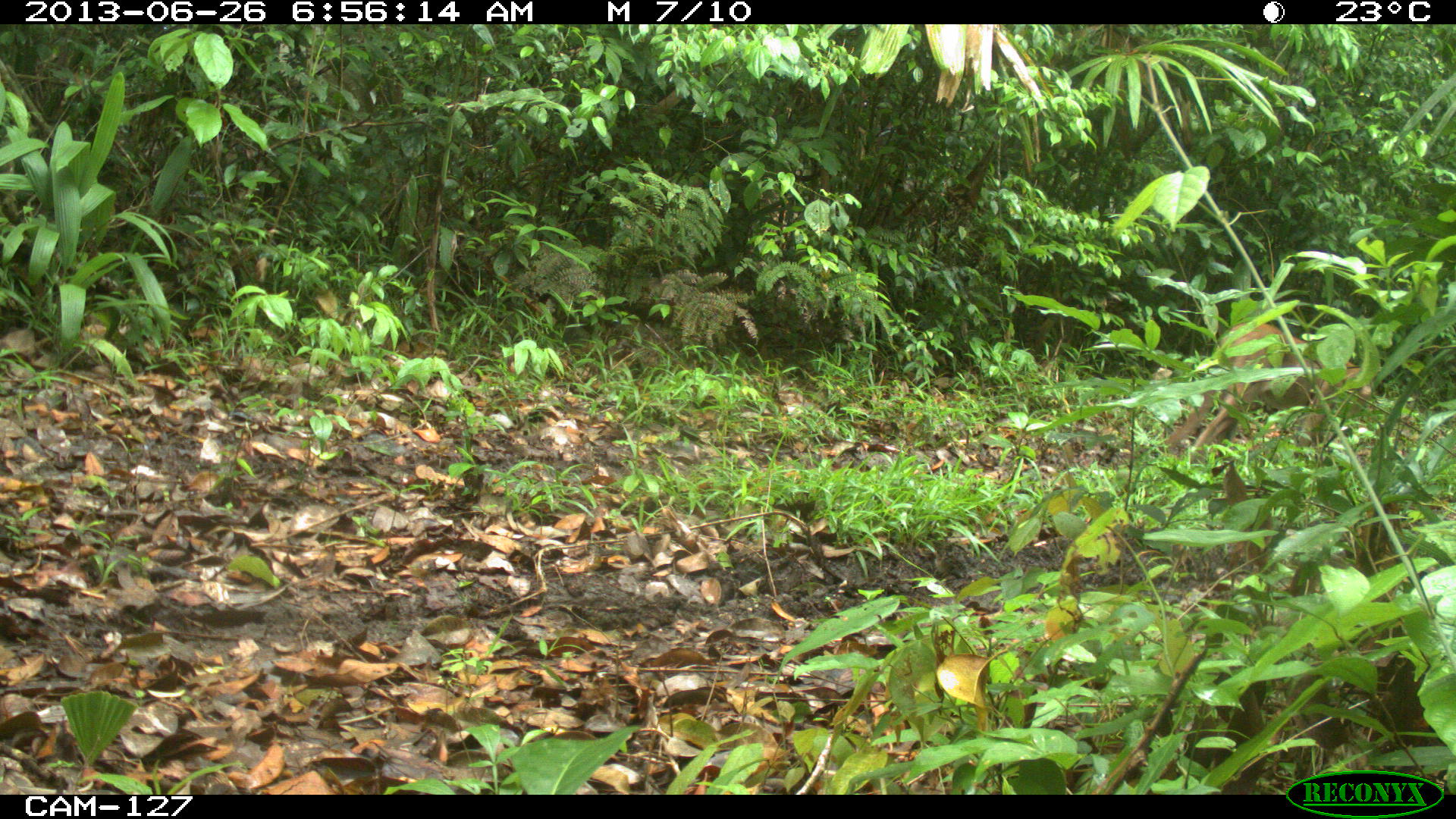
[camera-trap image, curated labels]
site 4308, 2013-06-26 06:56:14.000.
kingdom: Animalia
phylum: Chordata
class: Mammalia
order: Carnivora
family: Felidae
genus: Puma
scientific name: Puma concolor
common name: mountain lion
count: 1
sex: male